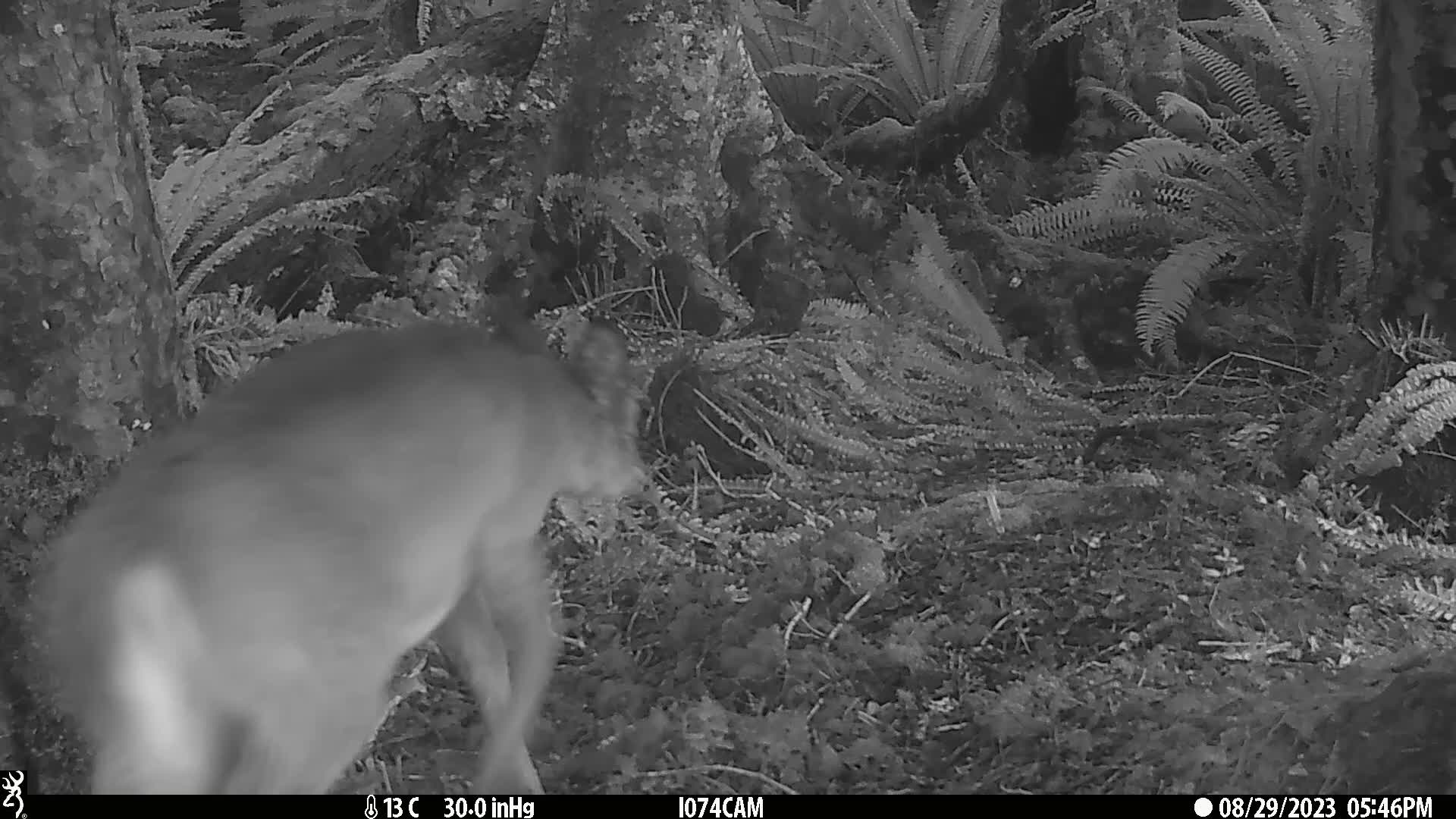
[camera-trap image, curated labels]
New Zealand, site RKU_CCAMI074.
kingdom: Animalia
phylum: Chordata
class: Mammalia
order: Artiodactyla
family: Cervidae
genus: Odocoileus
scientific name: Odocoileus virginianus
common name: white-tailed deer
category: white tailed deer